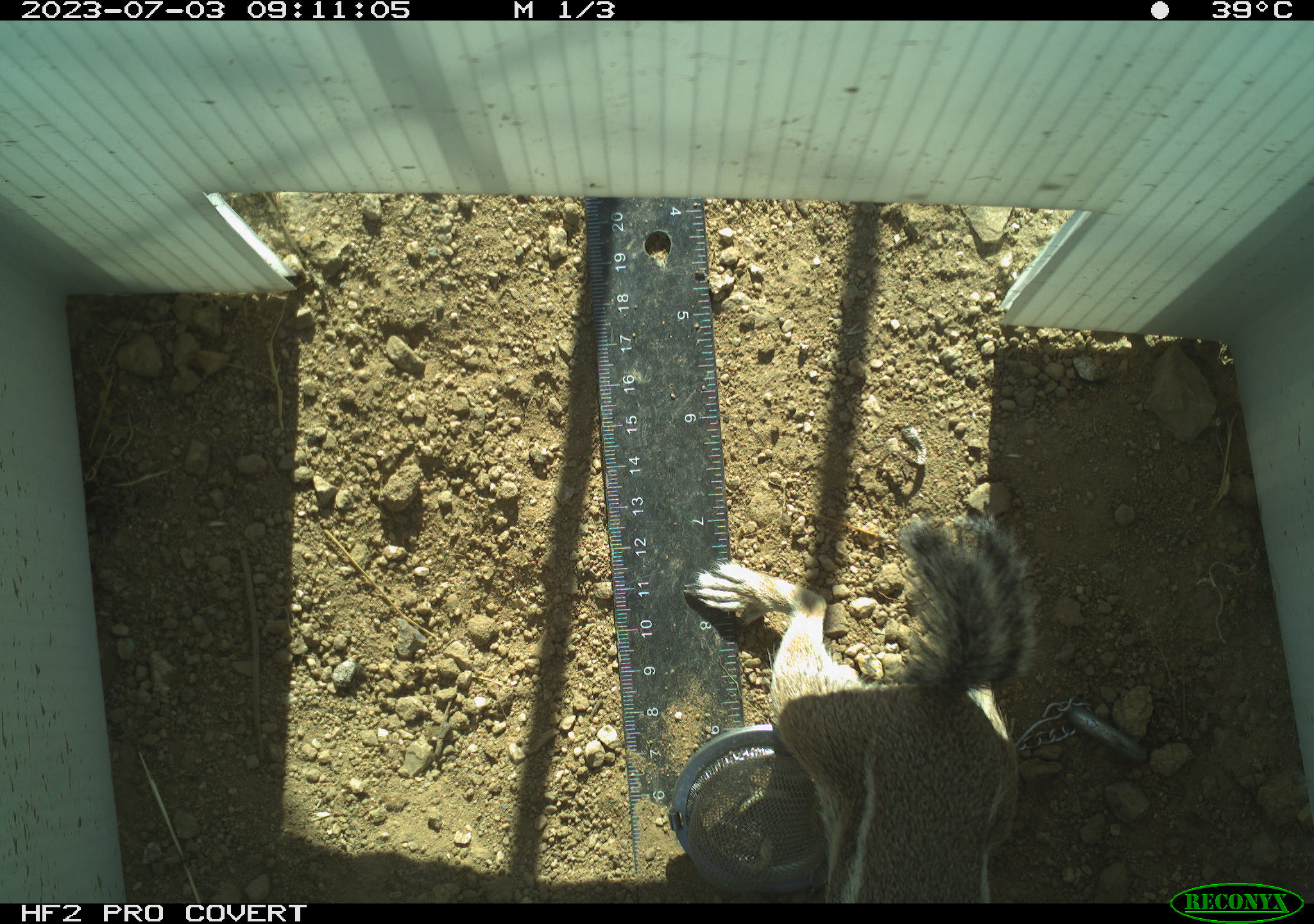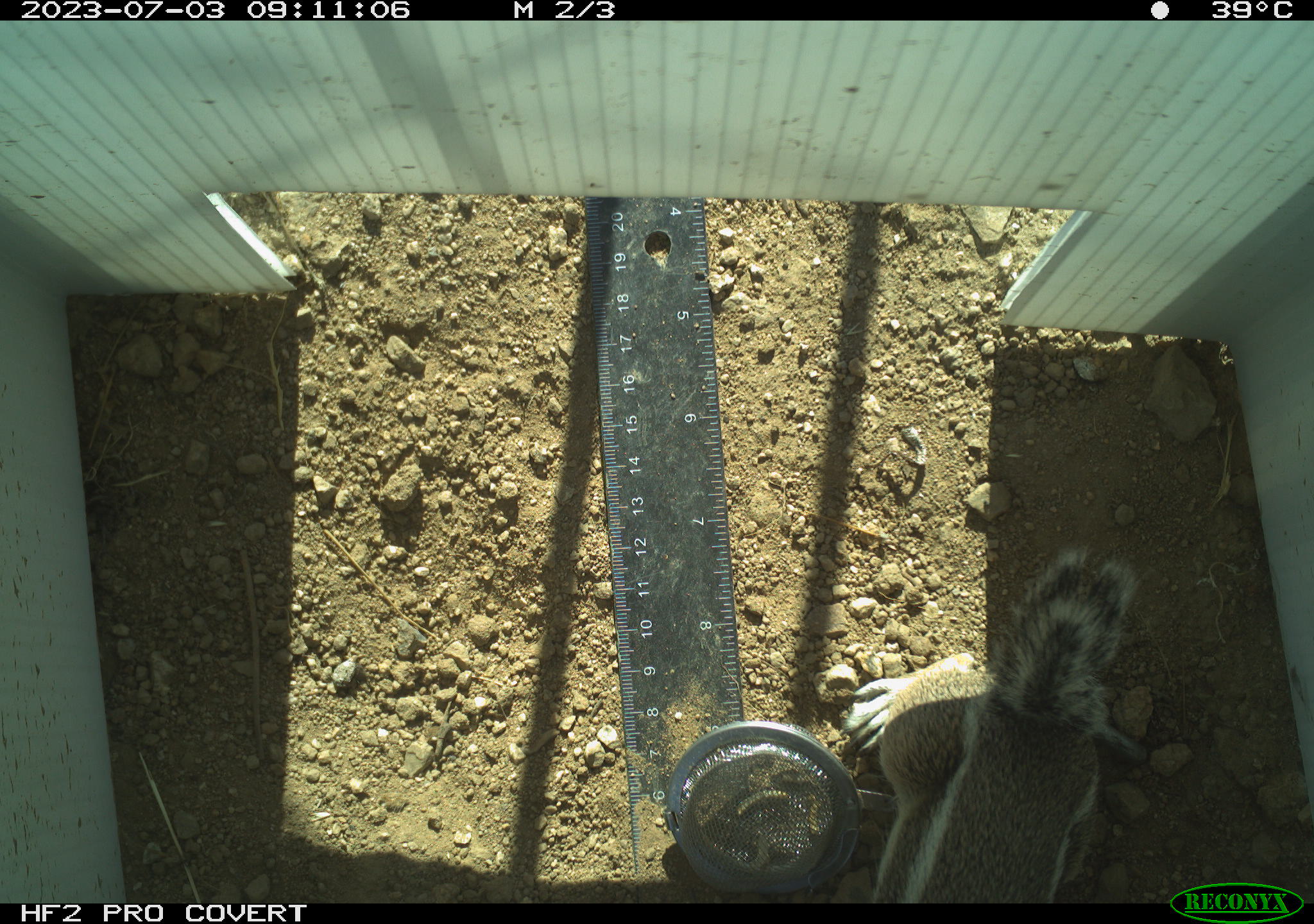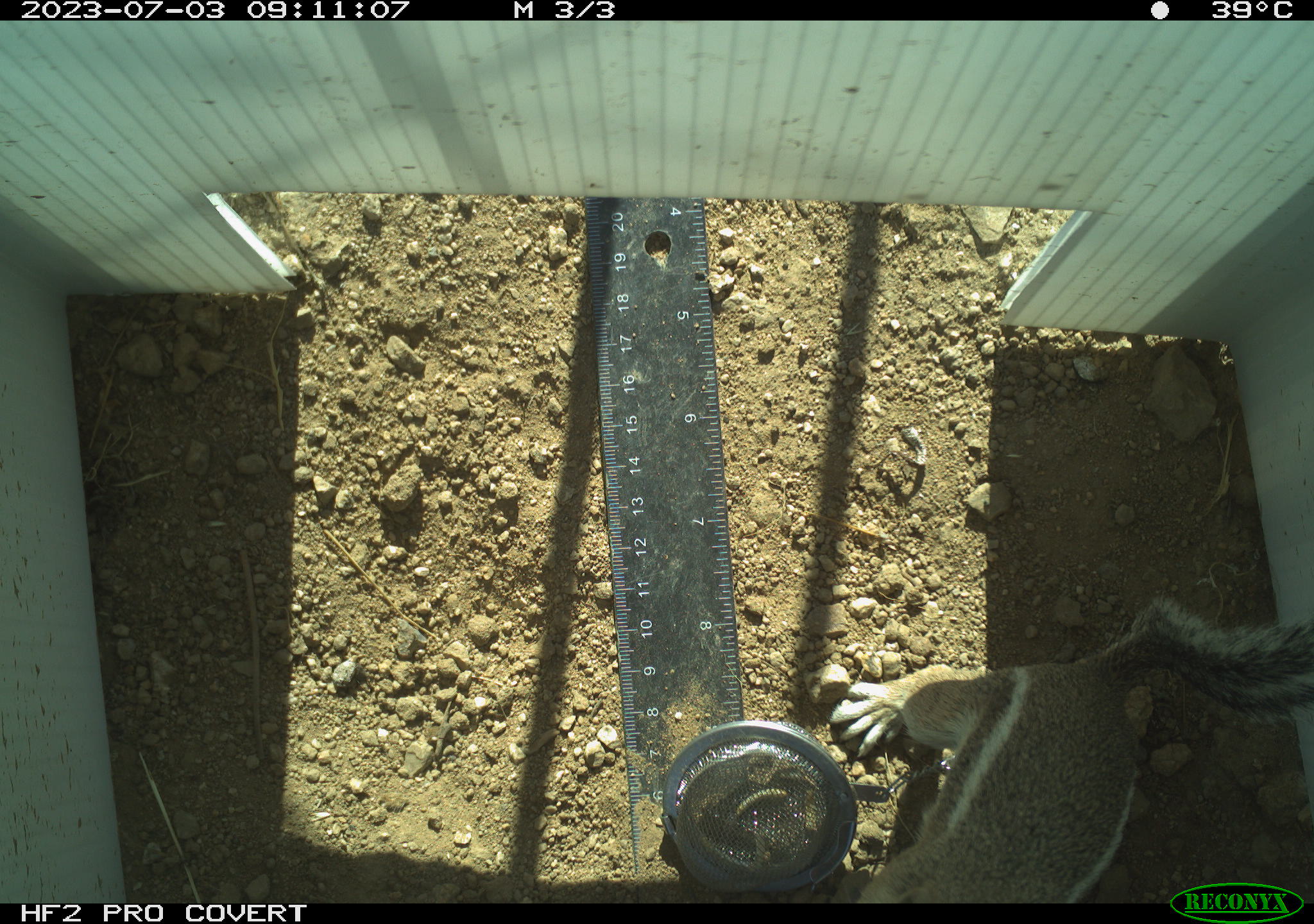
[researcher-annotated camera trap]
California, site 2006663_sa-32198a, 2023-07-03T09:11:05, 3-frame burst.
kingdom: Animalia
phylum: Chordata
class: Mammalia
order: Rodentia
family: Sciuridae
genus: Ammospermophilus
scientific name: Ammospermophilus leucurus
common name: white-tailed antelope squirrel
White-tailed antelope squirrel (Ammospermophilus leucurus).